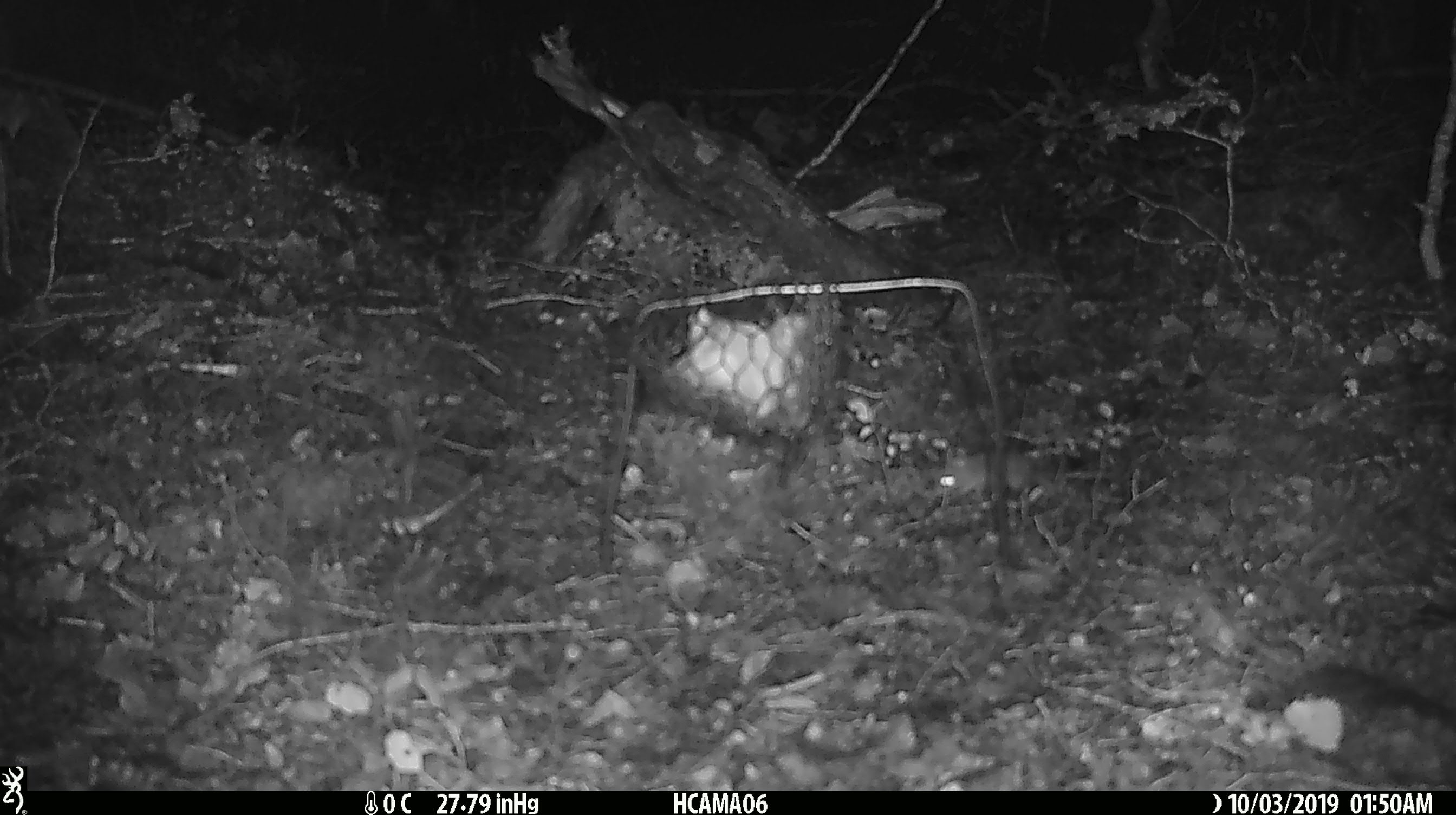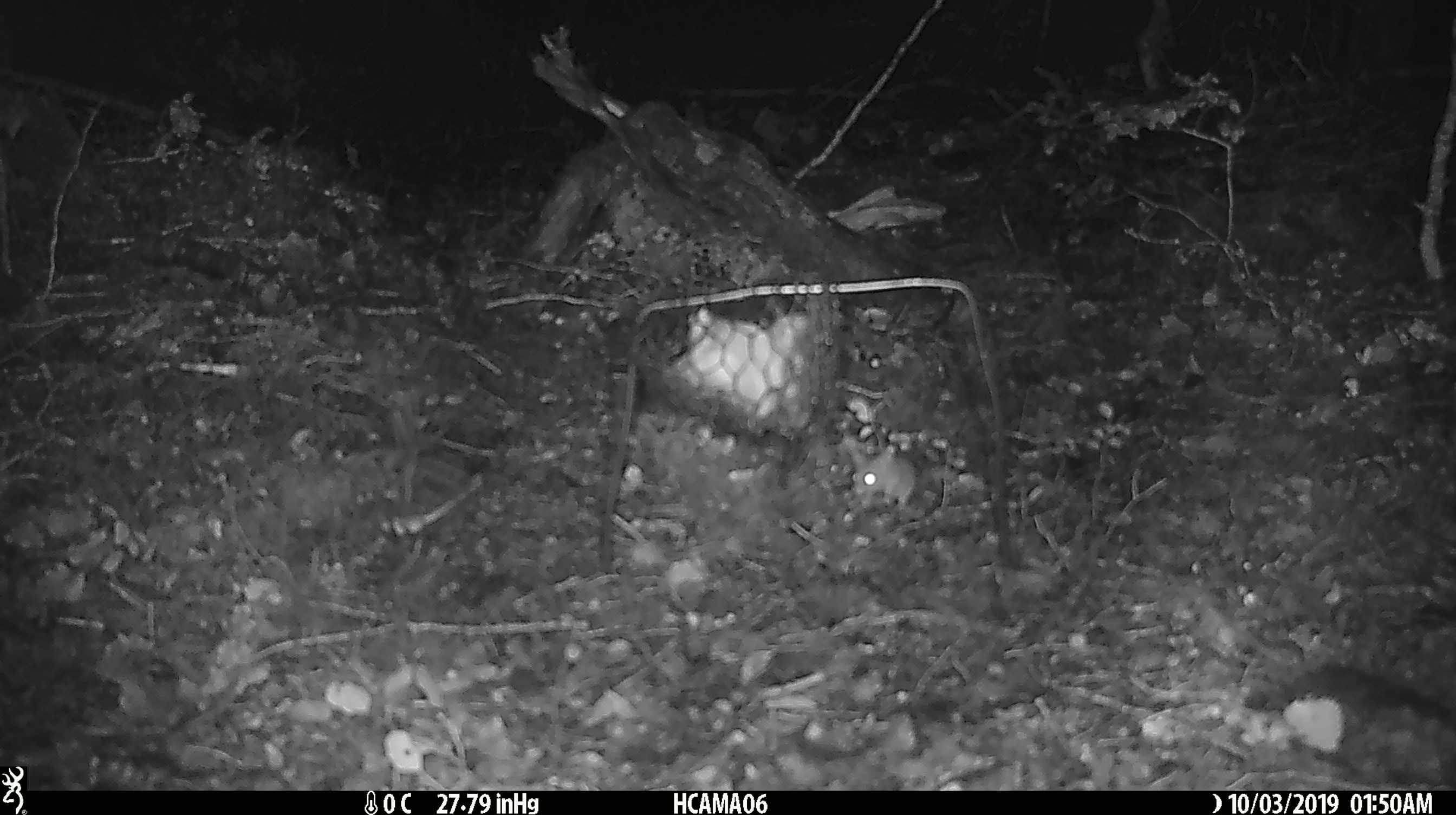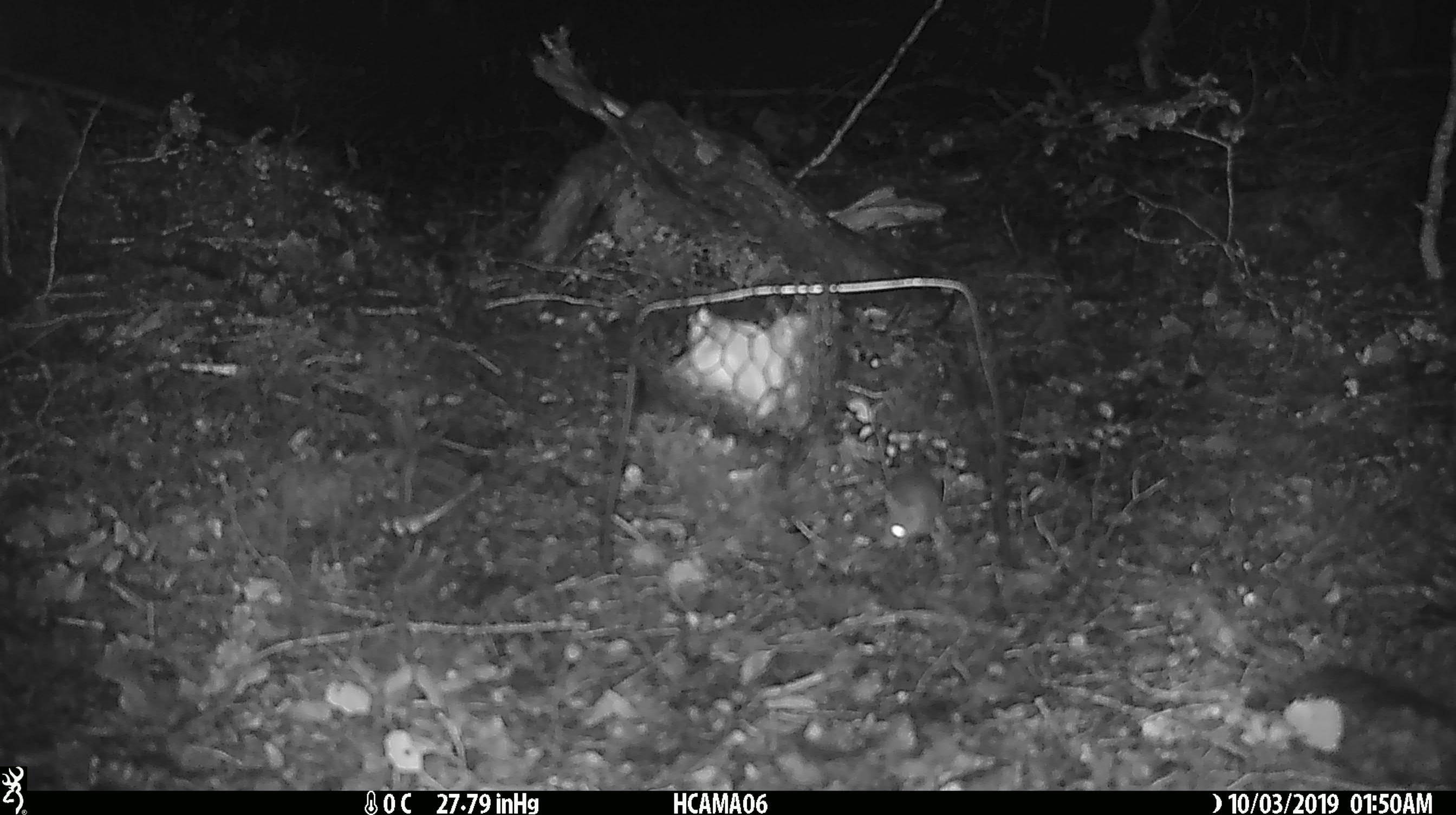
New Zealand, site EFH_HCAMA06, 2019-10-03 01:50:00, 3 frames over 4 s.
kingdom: Animalia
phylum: Chordata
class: Mammalia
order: Rodentia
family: Muridae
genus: Mus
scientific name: Mus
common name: mouse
Mouse (Mus).